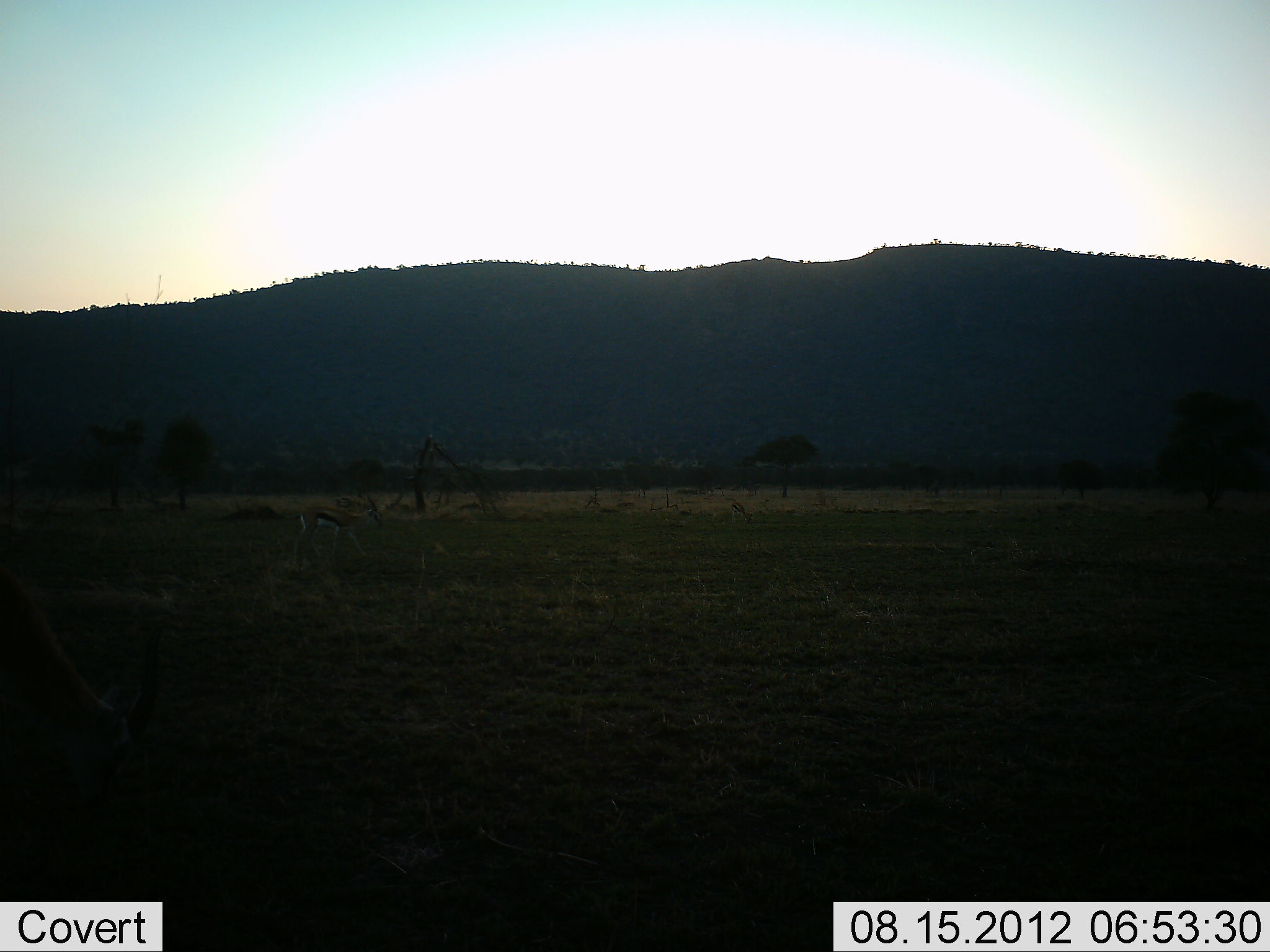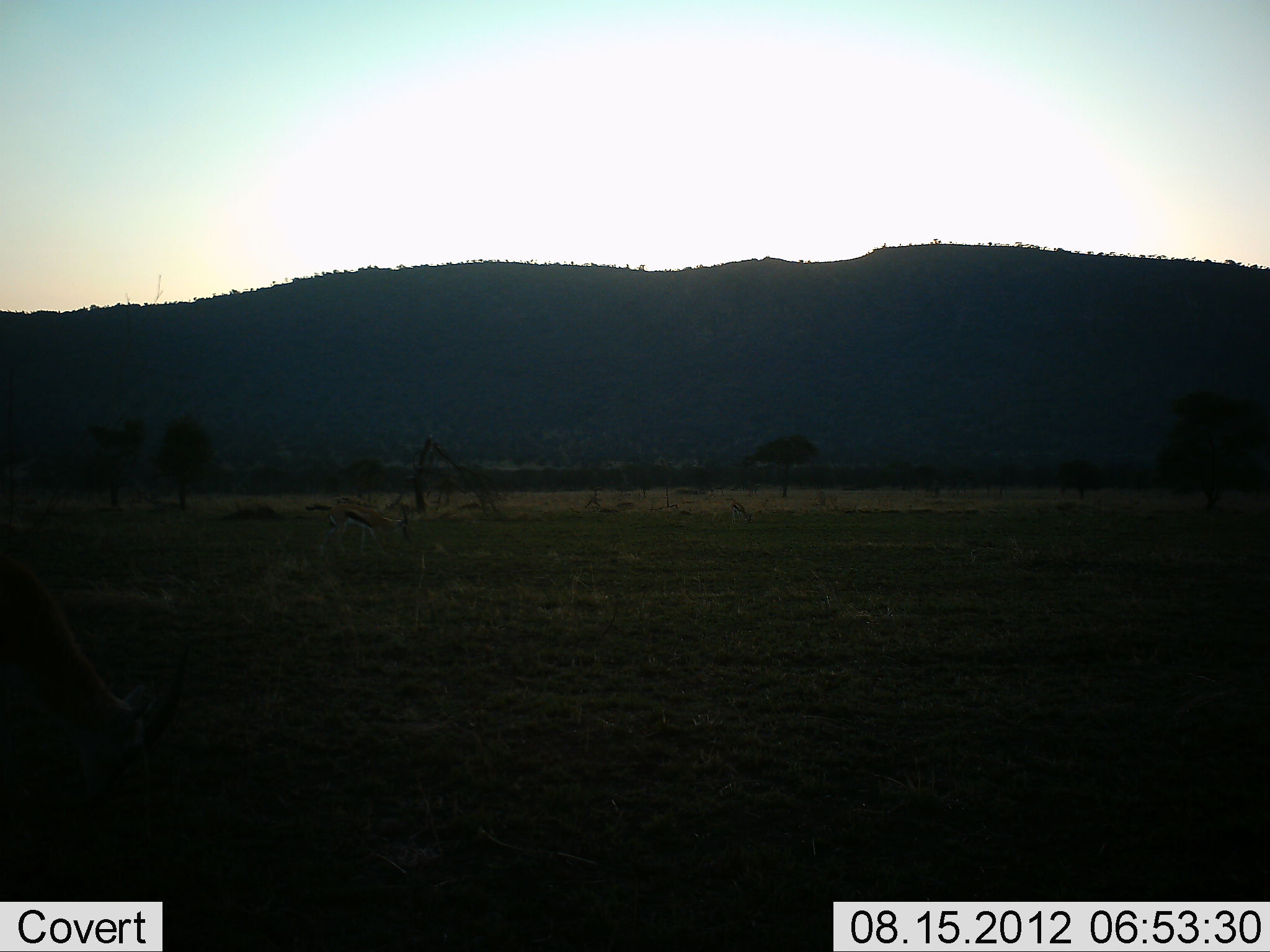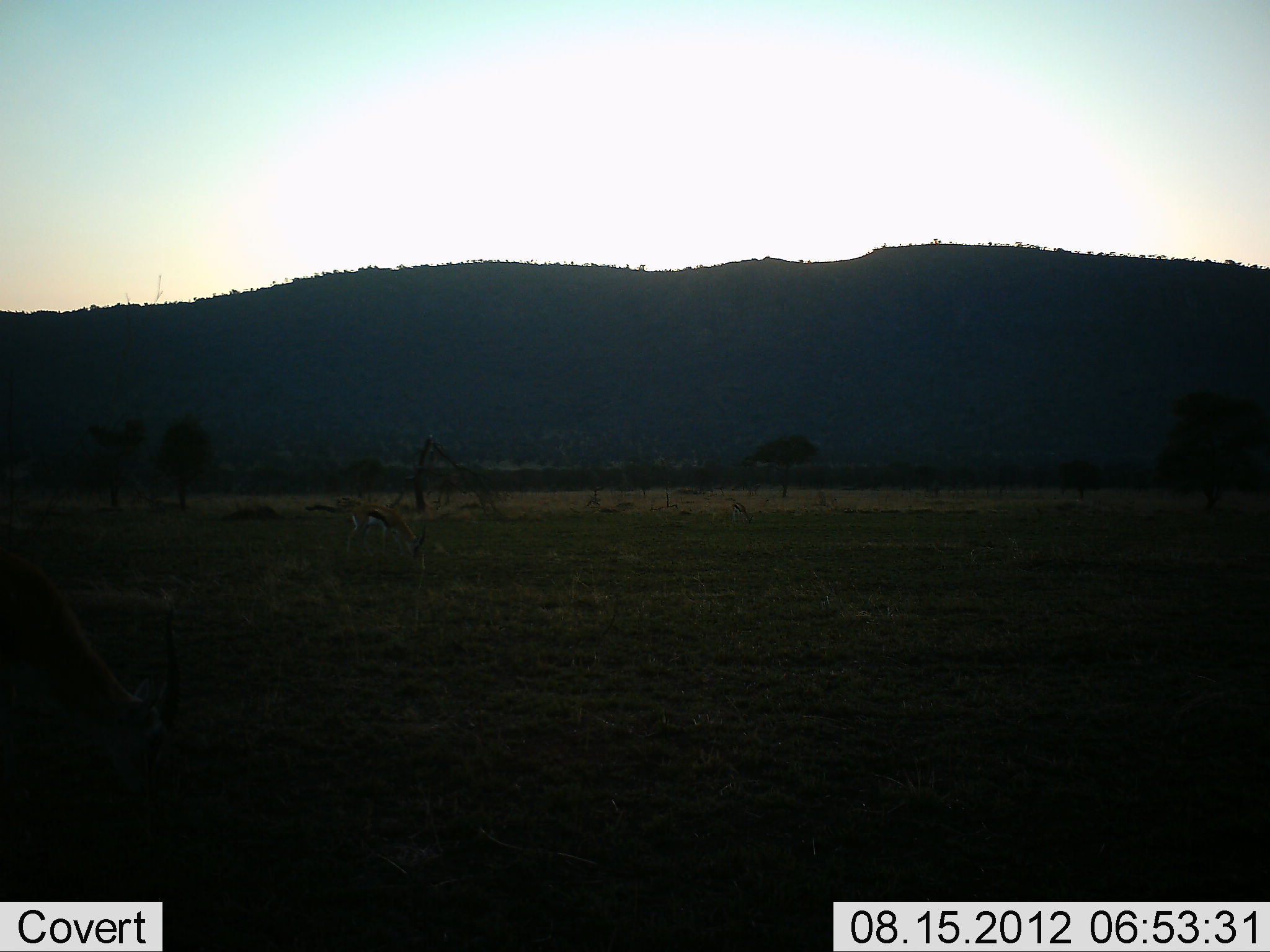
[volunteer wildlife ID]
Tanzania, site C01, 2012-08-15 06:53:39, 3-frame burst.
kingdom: Animalia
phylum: Chordata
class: Mammalia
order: Artiodactyla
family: Bovidae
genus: Eudorcas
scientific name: Eudorcas thomsonii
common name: thomson's gazelle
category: gazellethomsons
Gazellethomsons (thomson's gazelle) (Eudorcas thomsonii), count 2. Behavior (volunteer vote fractions): standing 20%, resting 0%, moving 70%, interacting 0%. Young present (vote fraction): 0%. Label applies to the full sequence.